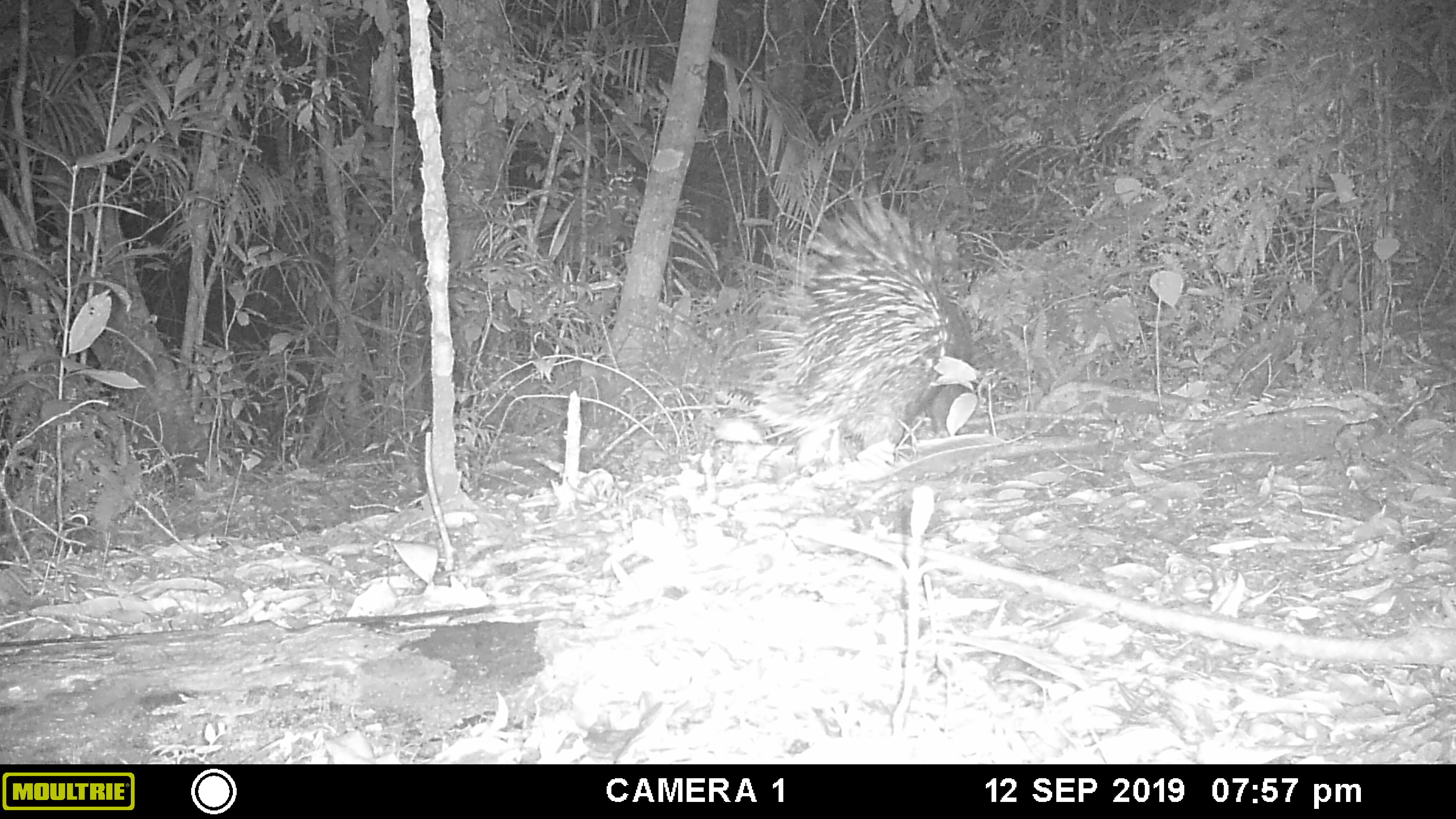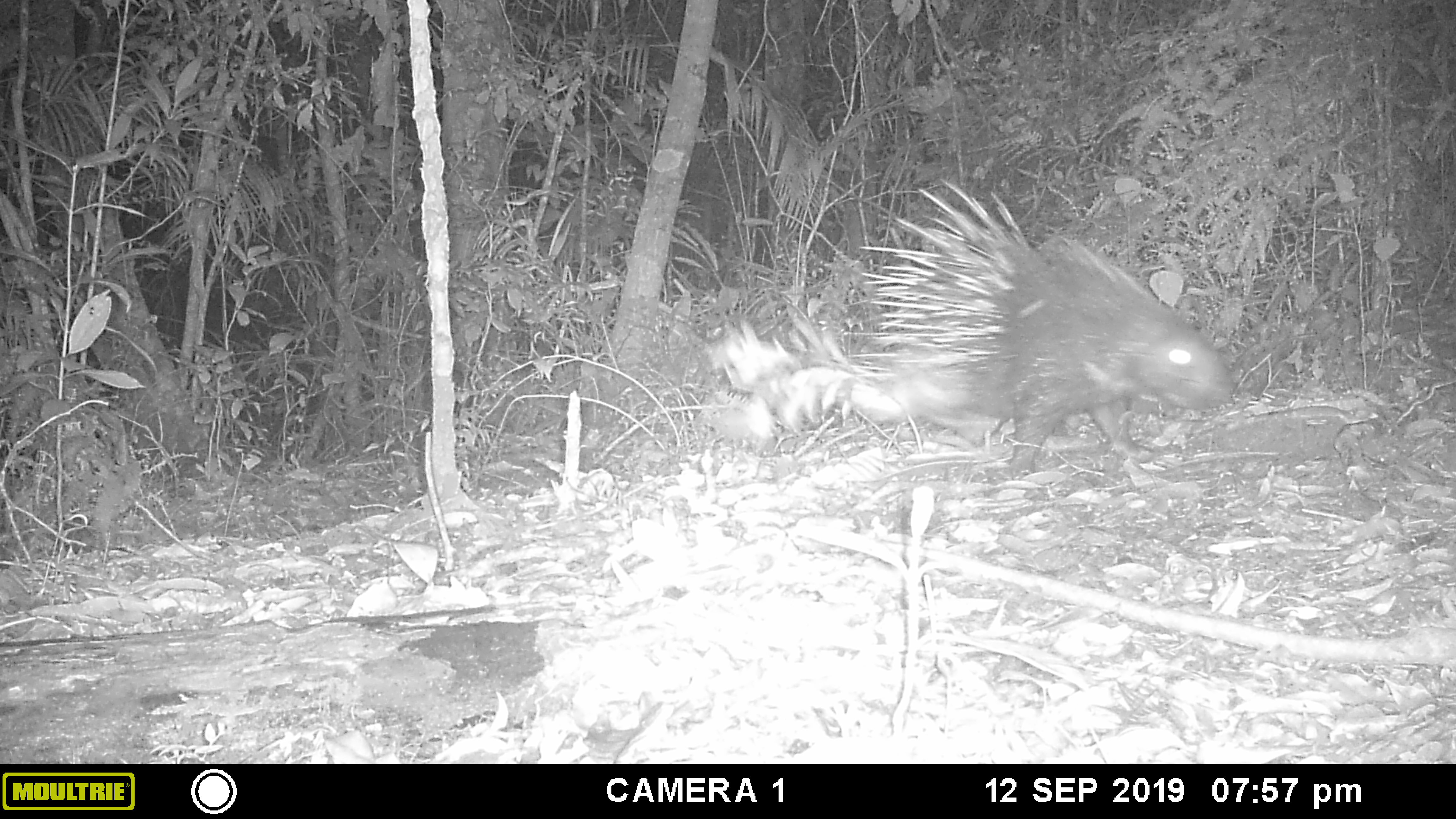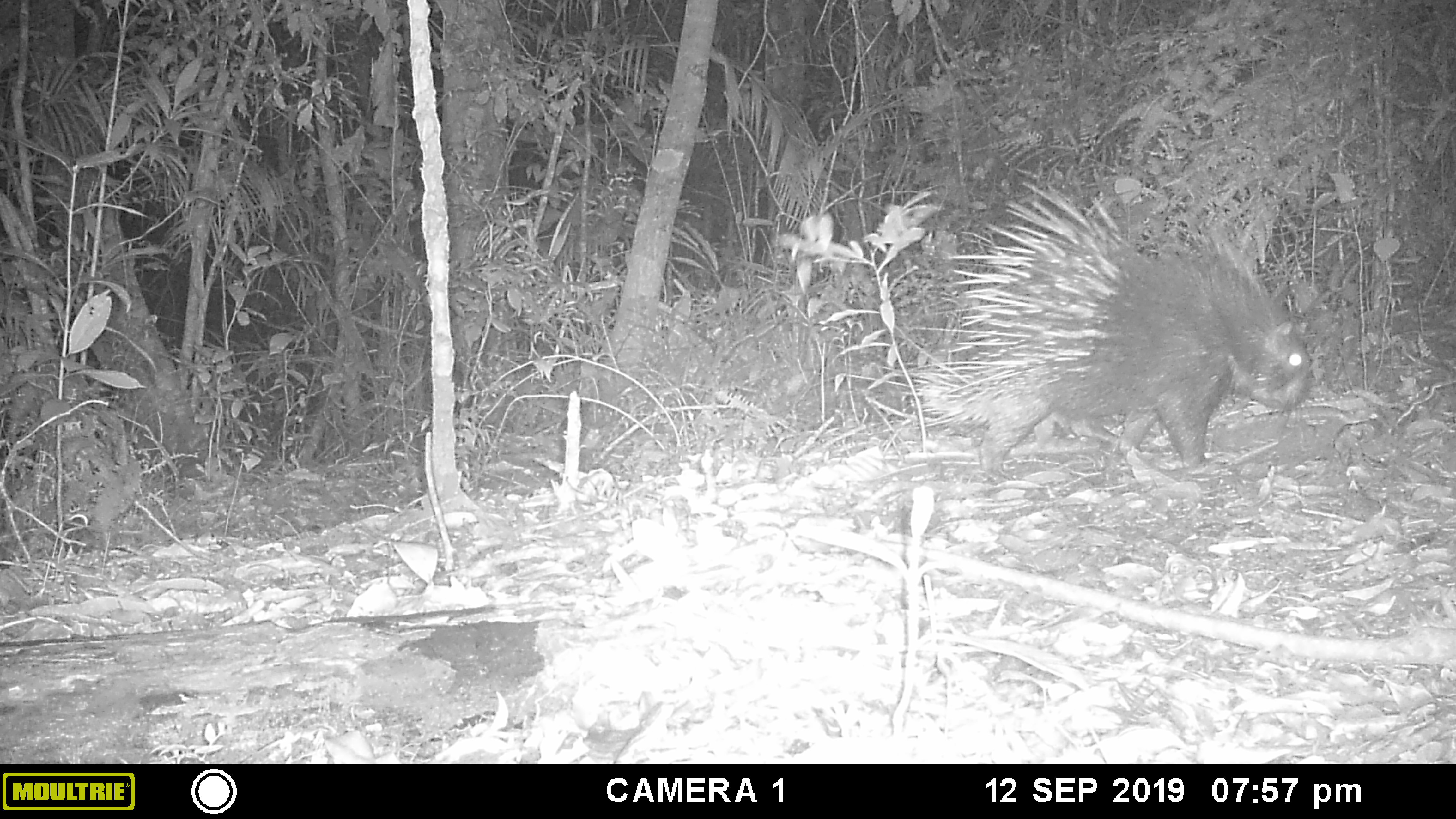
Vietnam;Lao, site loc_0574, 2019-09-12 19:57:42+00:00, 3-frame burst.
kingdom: Animalia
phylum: Chordata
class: Mammalia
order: Rodentia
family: Hystricidae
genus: Hystrix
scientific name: Hystrix brachyura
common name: malayan porcupine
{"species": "malayan porcupine (Hystrix brachyura)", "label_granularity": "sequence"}